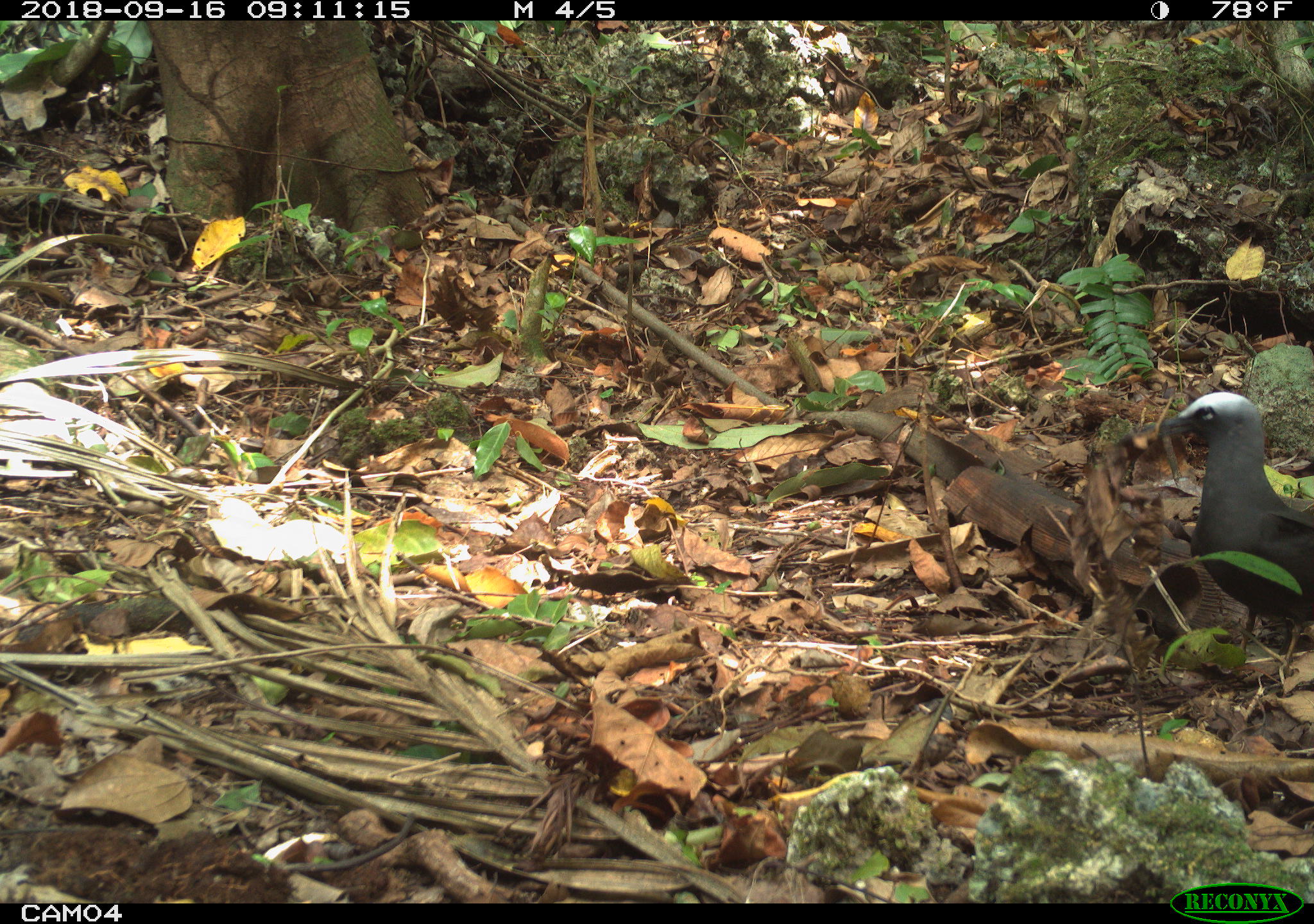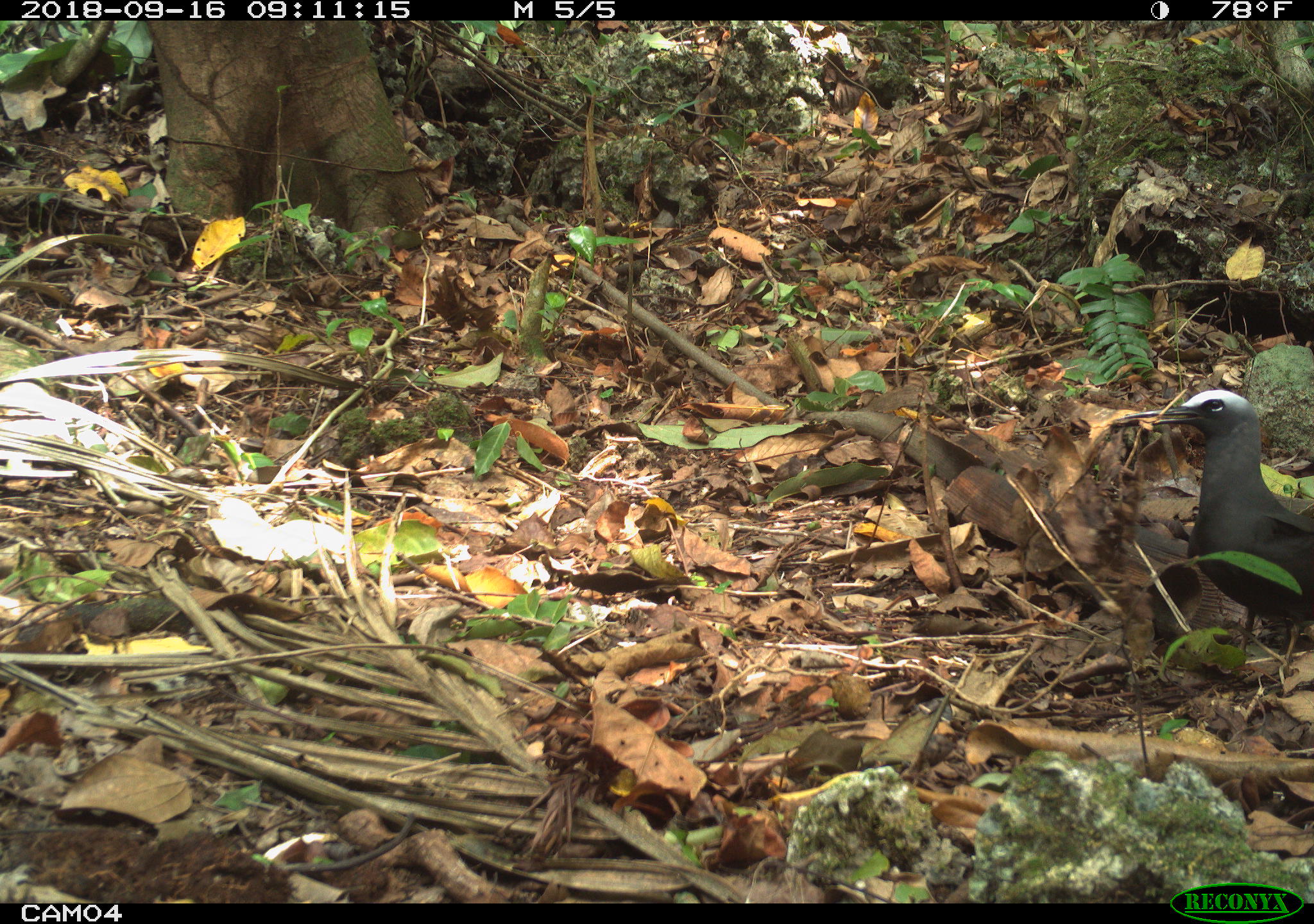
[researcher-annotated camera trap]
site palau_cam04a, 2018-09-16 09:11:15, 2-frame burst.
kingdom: Animalia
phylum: Chordata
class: Aves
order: Charadriiformes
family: Laridae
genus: Anous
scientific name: Anous stolidus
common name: brown noddy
Brown noddy (Anous stolidus).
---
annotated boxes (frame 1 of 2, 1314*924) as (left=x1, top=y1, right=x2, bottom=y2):
brown noddy: (left=1136, top=392, right=1314, bottom=680)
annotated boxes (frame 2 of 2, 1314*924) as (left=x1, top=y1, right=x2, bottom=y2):
brown noddy: (left=1114, top=393, right=1313, bottom=685)